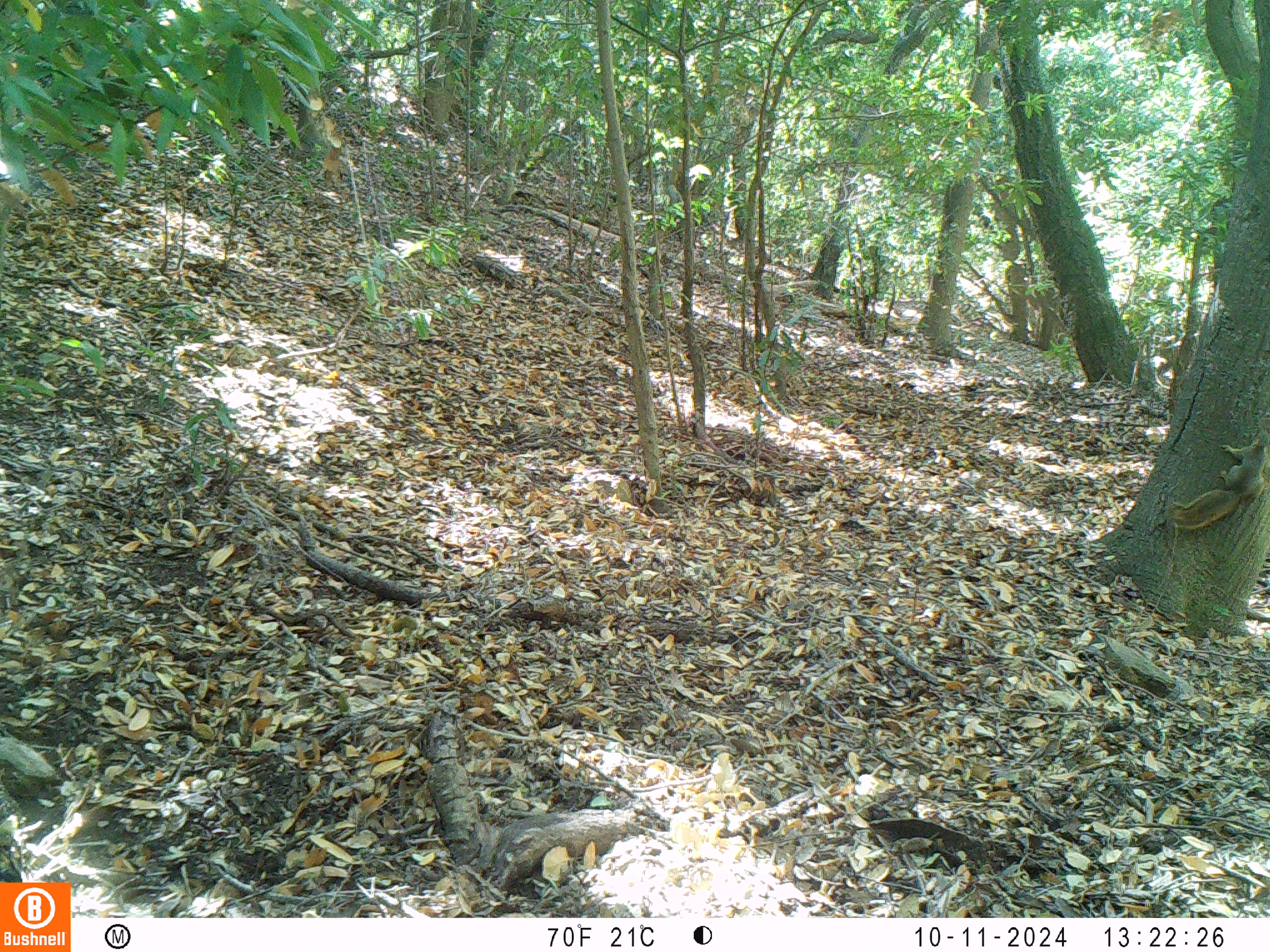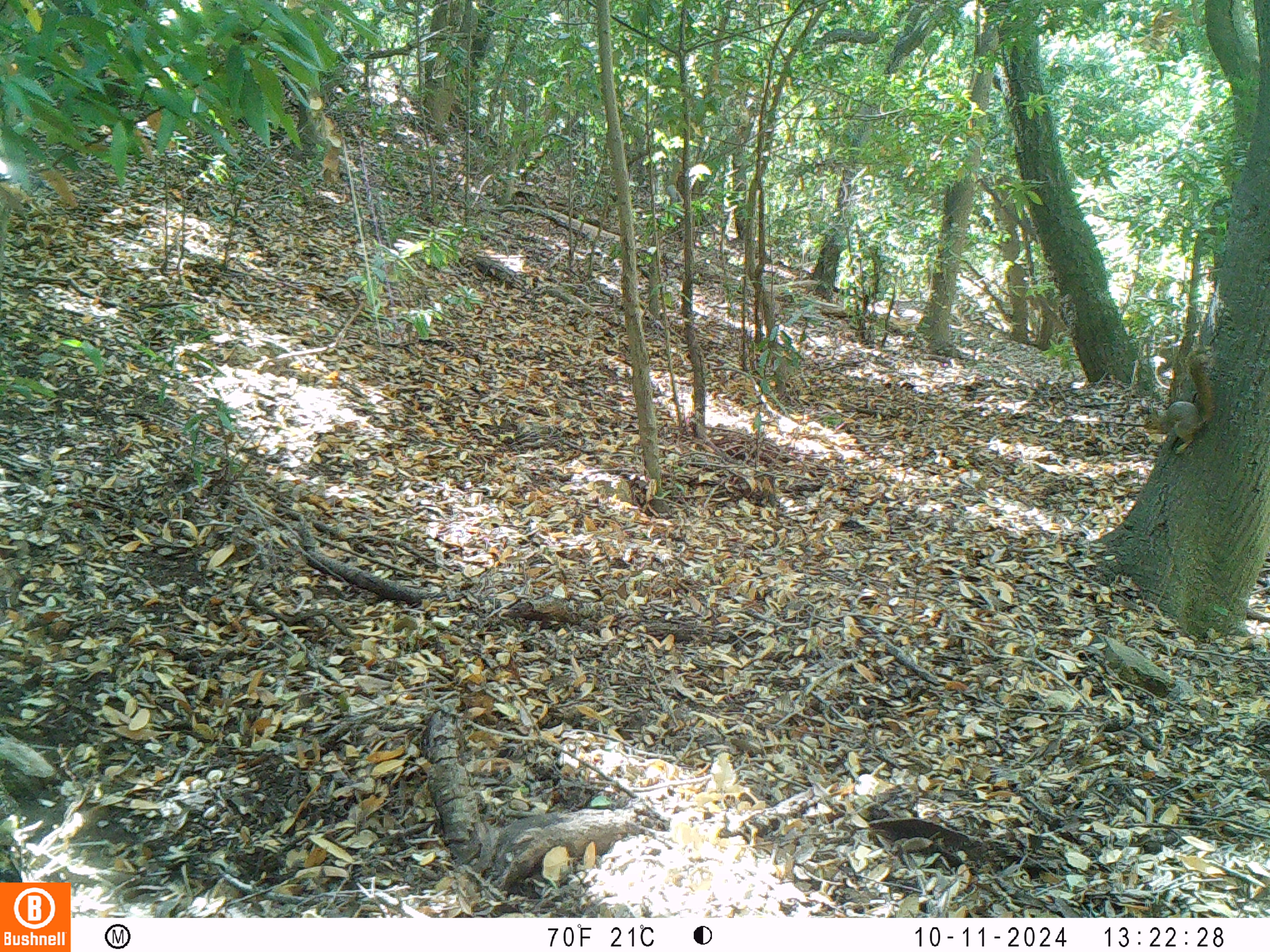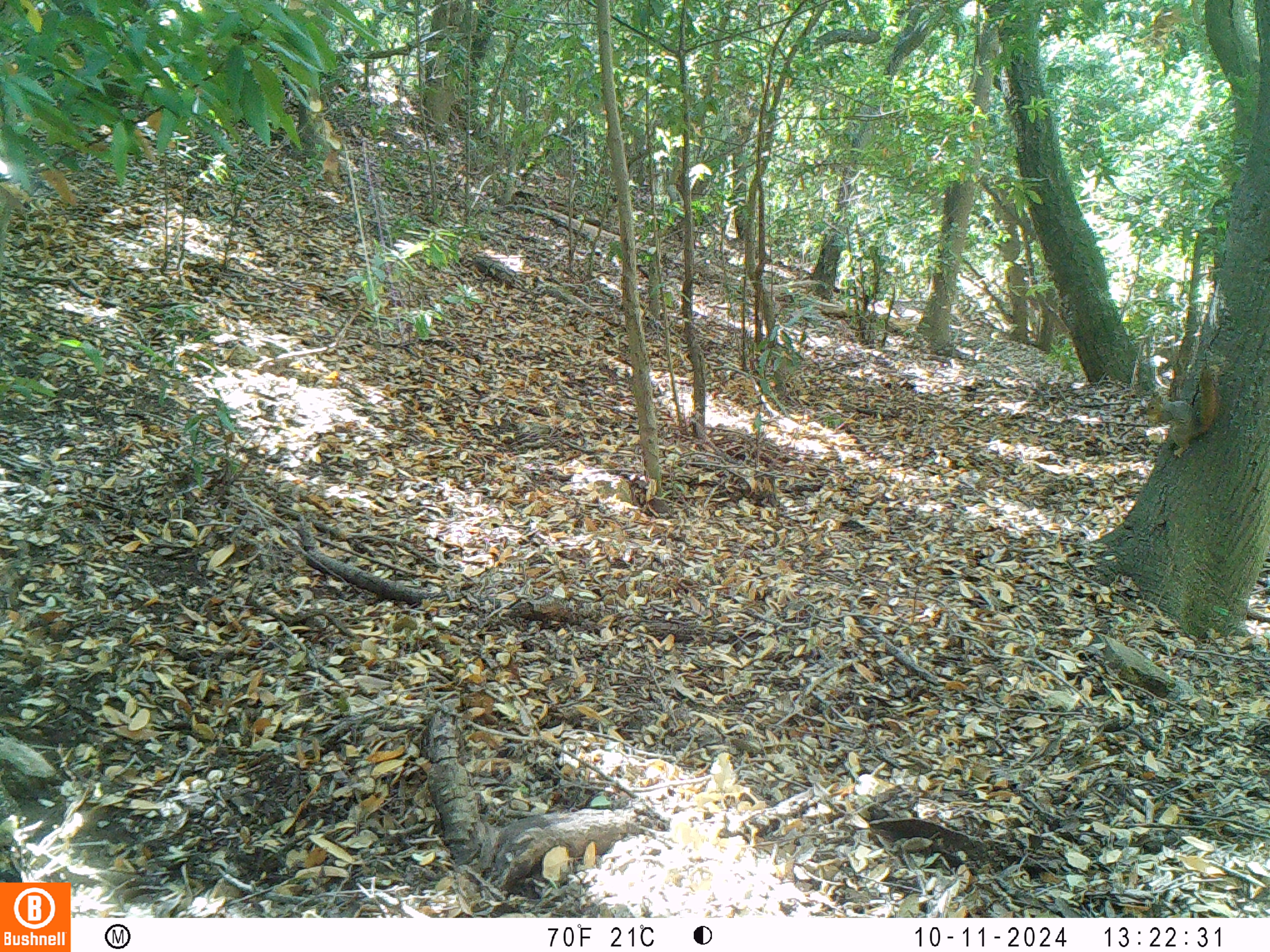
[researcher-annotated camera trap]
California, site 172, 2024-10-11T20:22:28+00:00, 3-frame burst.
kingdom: Animalia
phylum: Chordata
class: Mammalia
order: Rodentia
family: Sciuridae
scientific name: Sciuridae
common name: squirrel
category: unknown squirrel